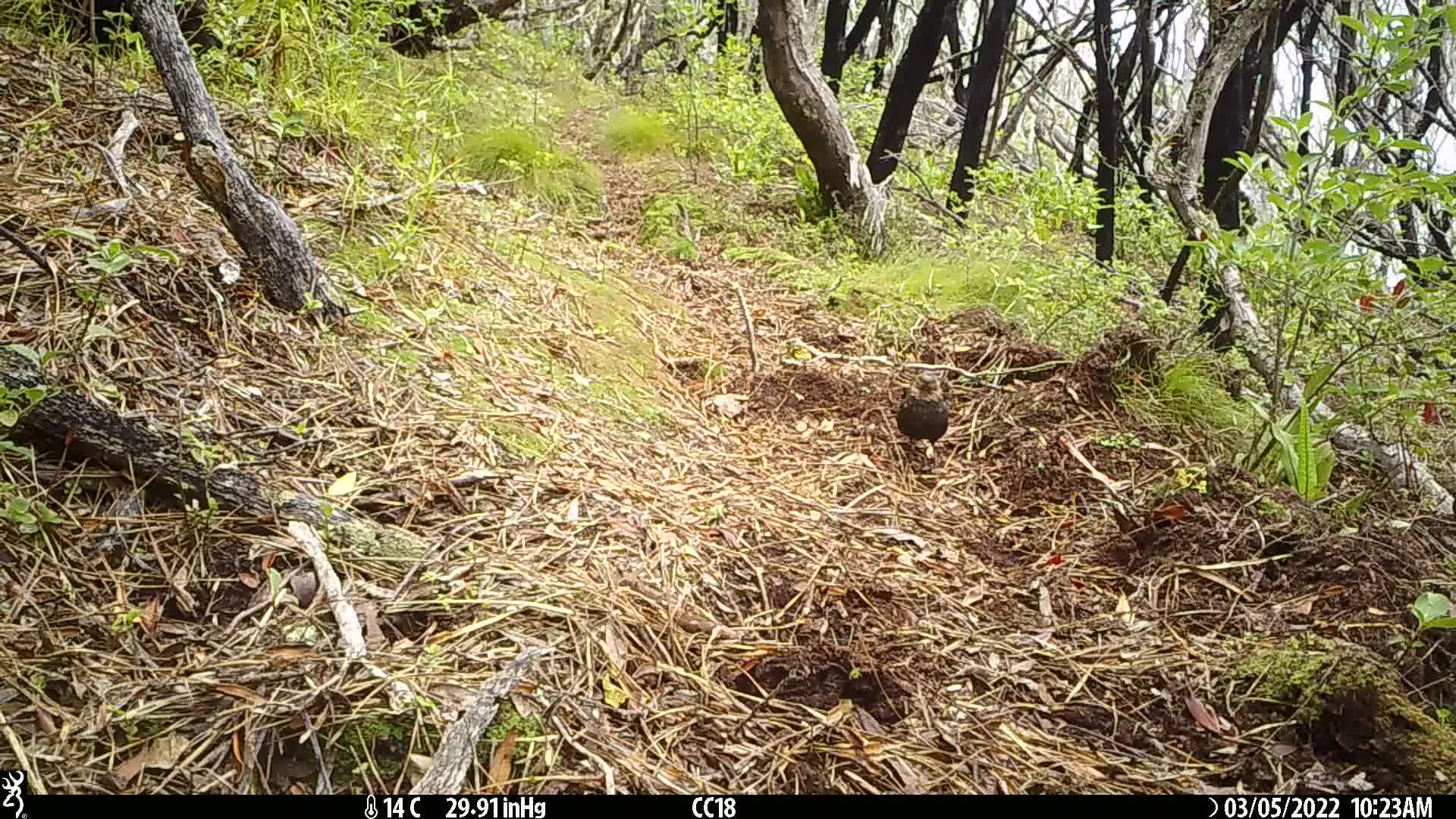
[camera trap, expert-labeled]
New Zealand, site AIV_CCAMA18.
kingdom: Animalia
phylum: Chordata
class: Aves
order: Passeriformes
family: Turdidae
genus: Turdus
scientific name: Turdus merula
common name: eurasian blackbird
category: blackbird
Blackbird (eurasian blackbird) (Turdus merula).